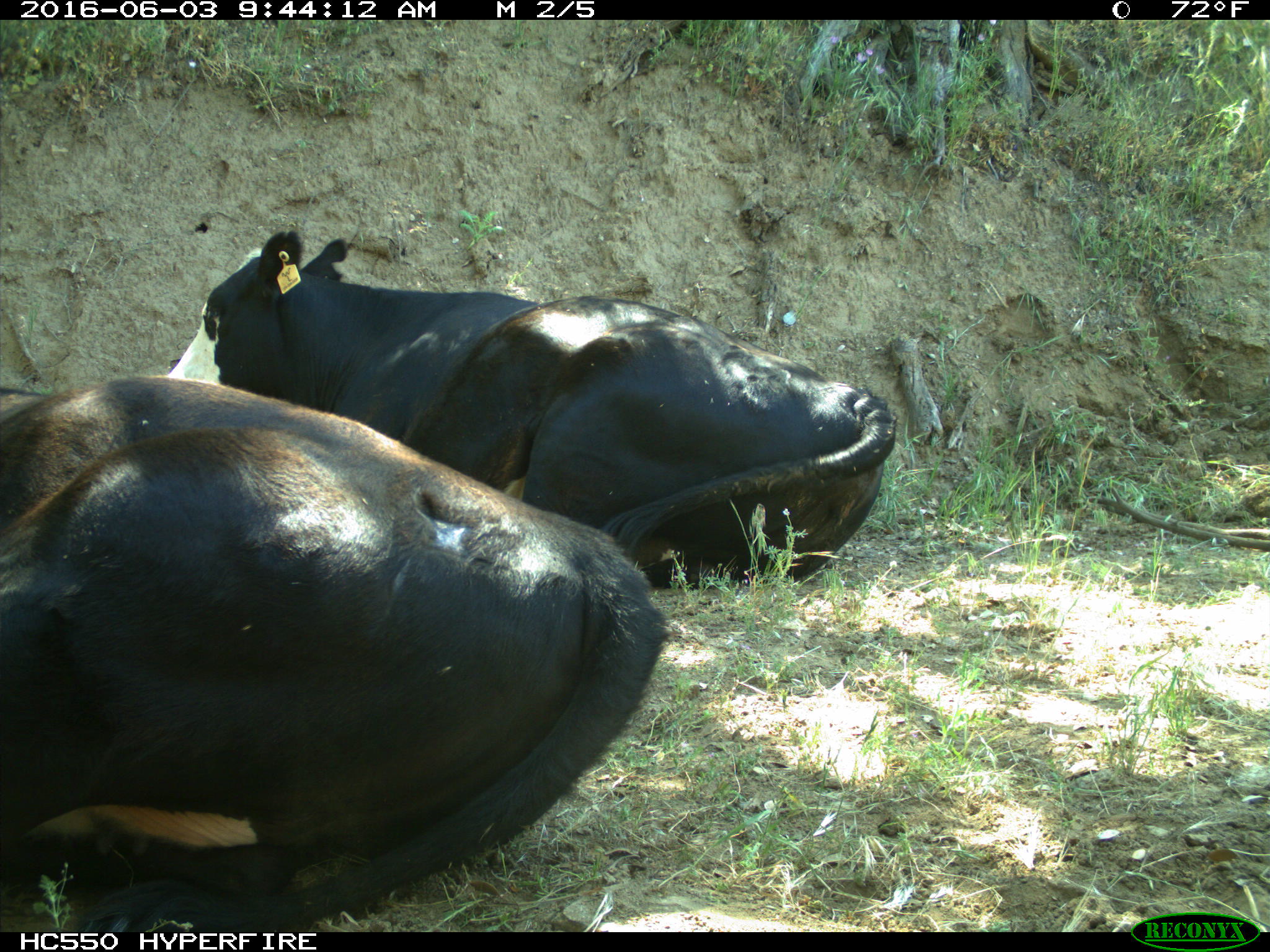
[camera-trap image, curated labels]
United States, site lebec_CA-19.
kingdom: Animalia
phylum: Chordata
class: Mammalia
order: Artiodactyla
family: Bovidae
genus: Bos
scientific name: Bos taurus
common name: domestic cow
Bos taurus (domestic cow).